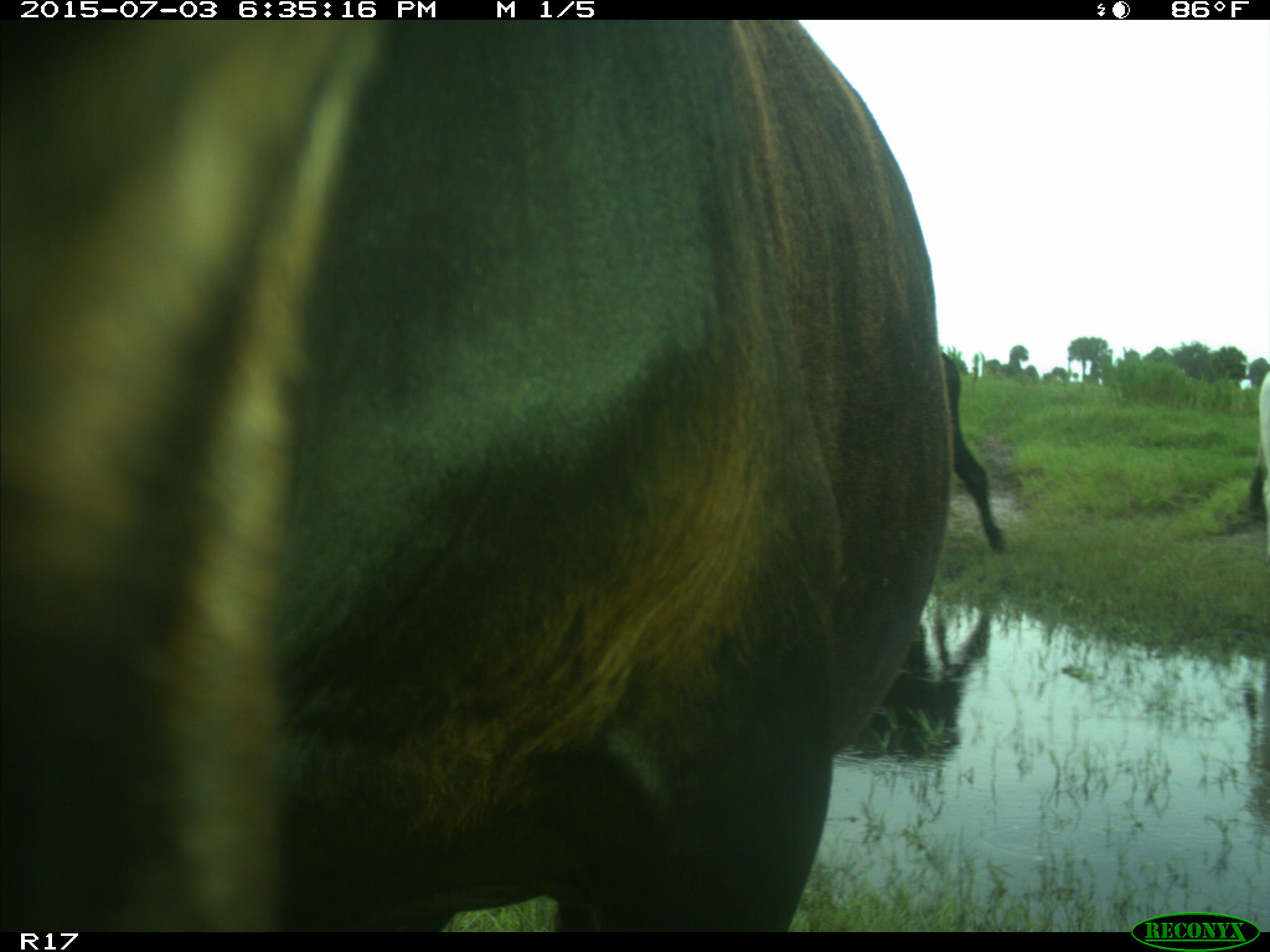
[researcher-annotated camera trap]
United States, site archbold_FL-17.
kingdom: Animalia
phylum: Chordata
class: Mammalia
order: Artiodactyla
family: Bovidae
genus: Bos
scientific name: Bos taurus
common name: domestic cow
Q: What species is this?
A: Bos taurus (domestic cow).